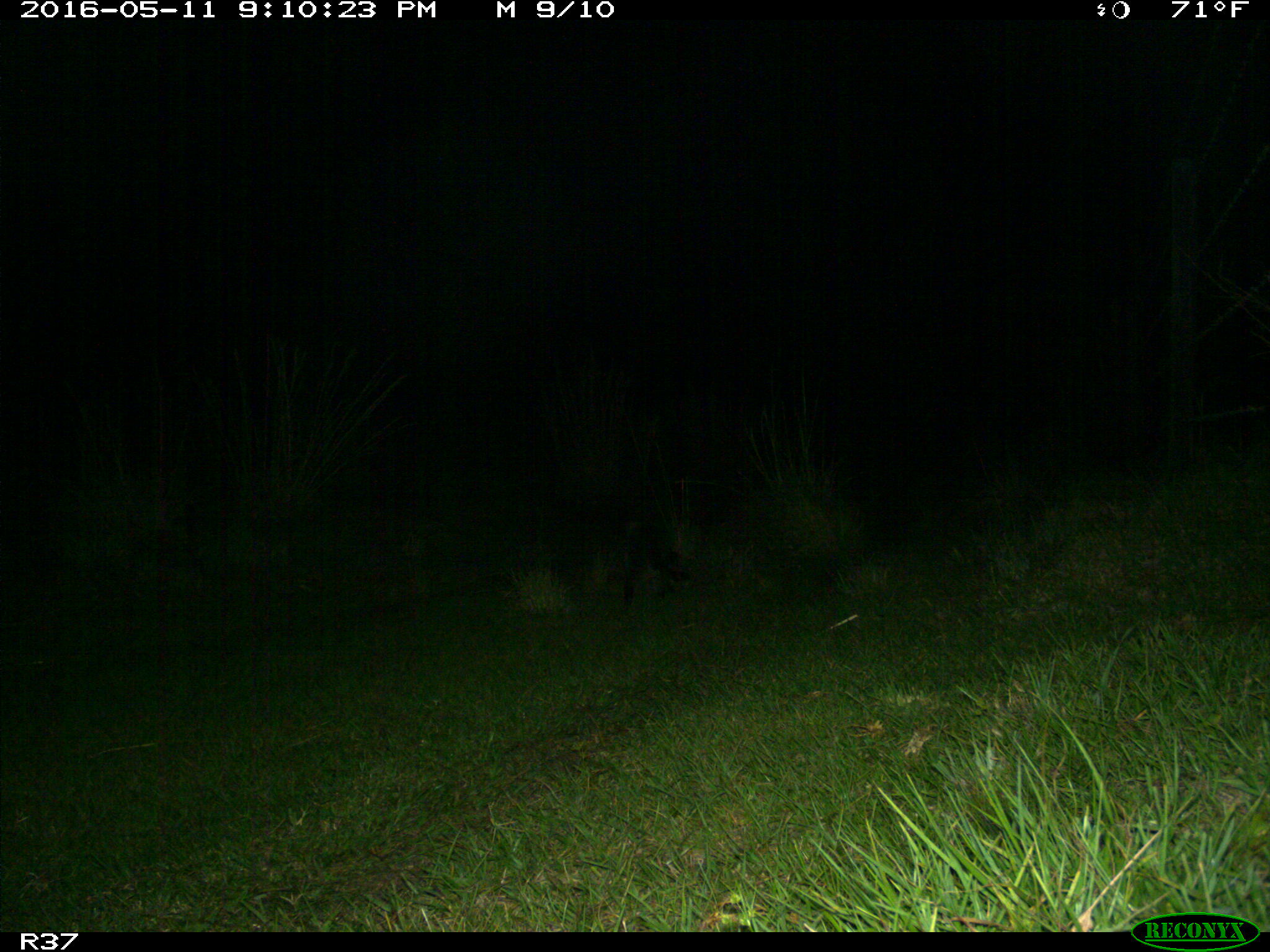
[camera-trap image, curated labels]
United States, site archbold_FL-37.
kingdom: Animalia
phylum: Chordata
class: Mammalia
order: Carnivora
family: Procyonidae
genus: Procyon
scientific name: Procyon lotor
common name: common raccoon